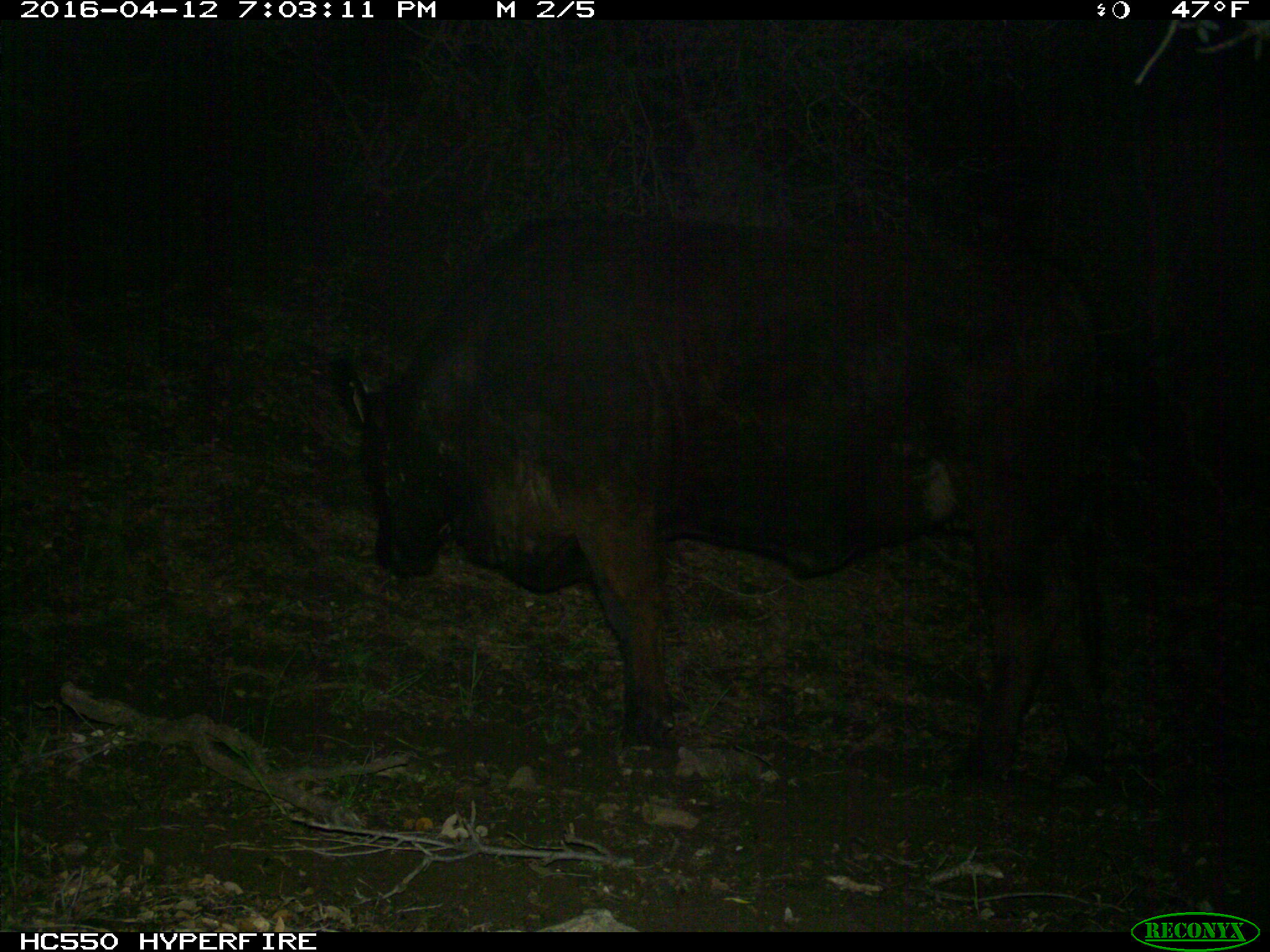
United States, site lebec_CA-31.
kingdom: Animalia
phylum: Chordata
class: Mammalia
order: Artiodactyla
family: Bovidae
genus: Bos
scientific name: Bos taurus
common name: domestic cow